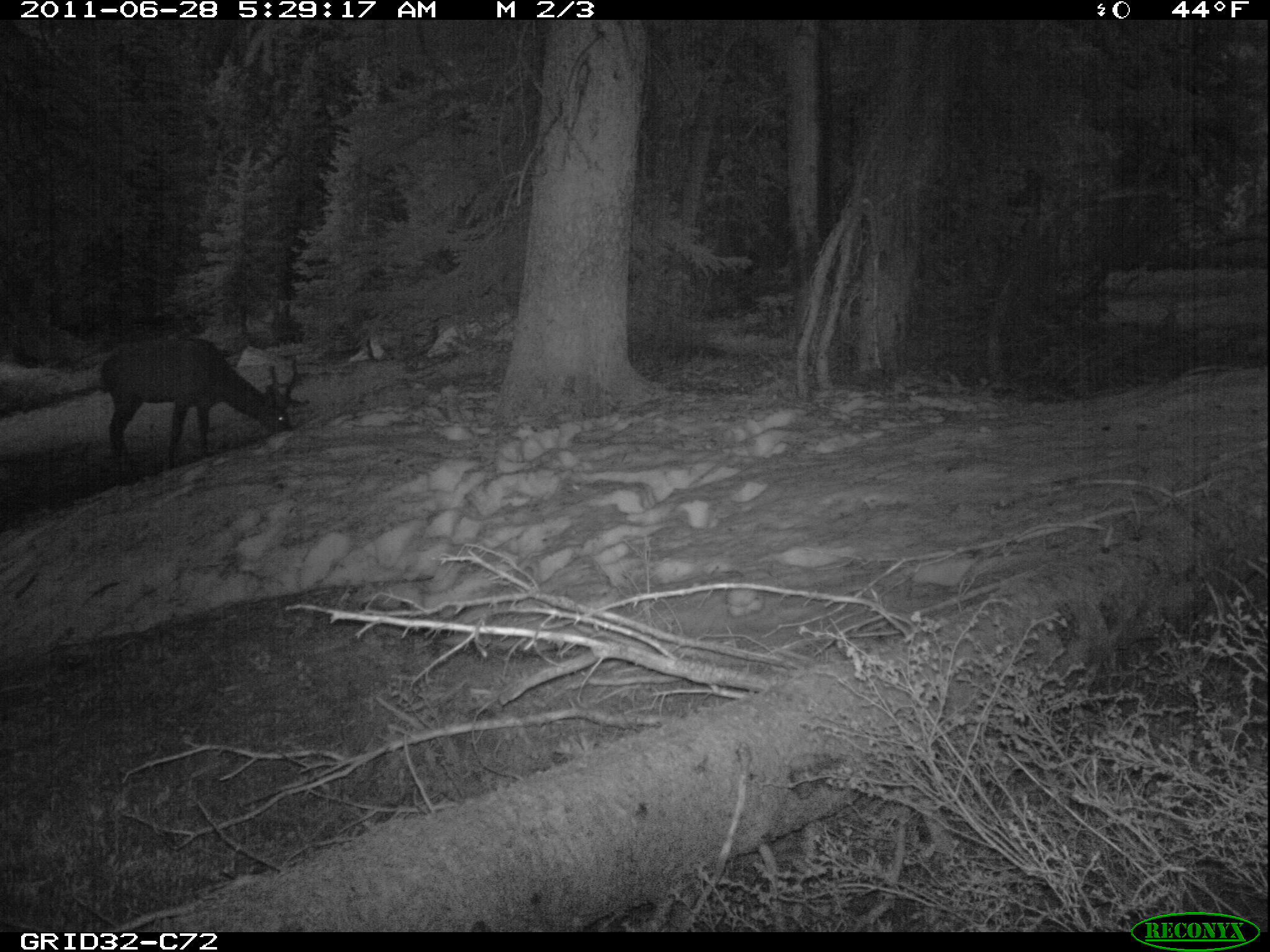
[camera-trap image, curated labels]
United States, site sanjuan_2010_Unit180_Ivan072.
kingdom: Animalia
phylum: Chordata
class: Mammalia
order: Artiodactyla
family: Cervidae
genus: Cervus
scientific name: Cervus elaphus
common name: red deer